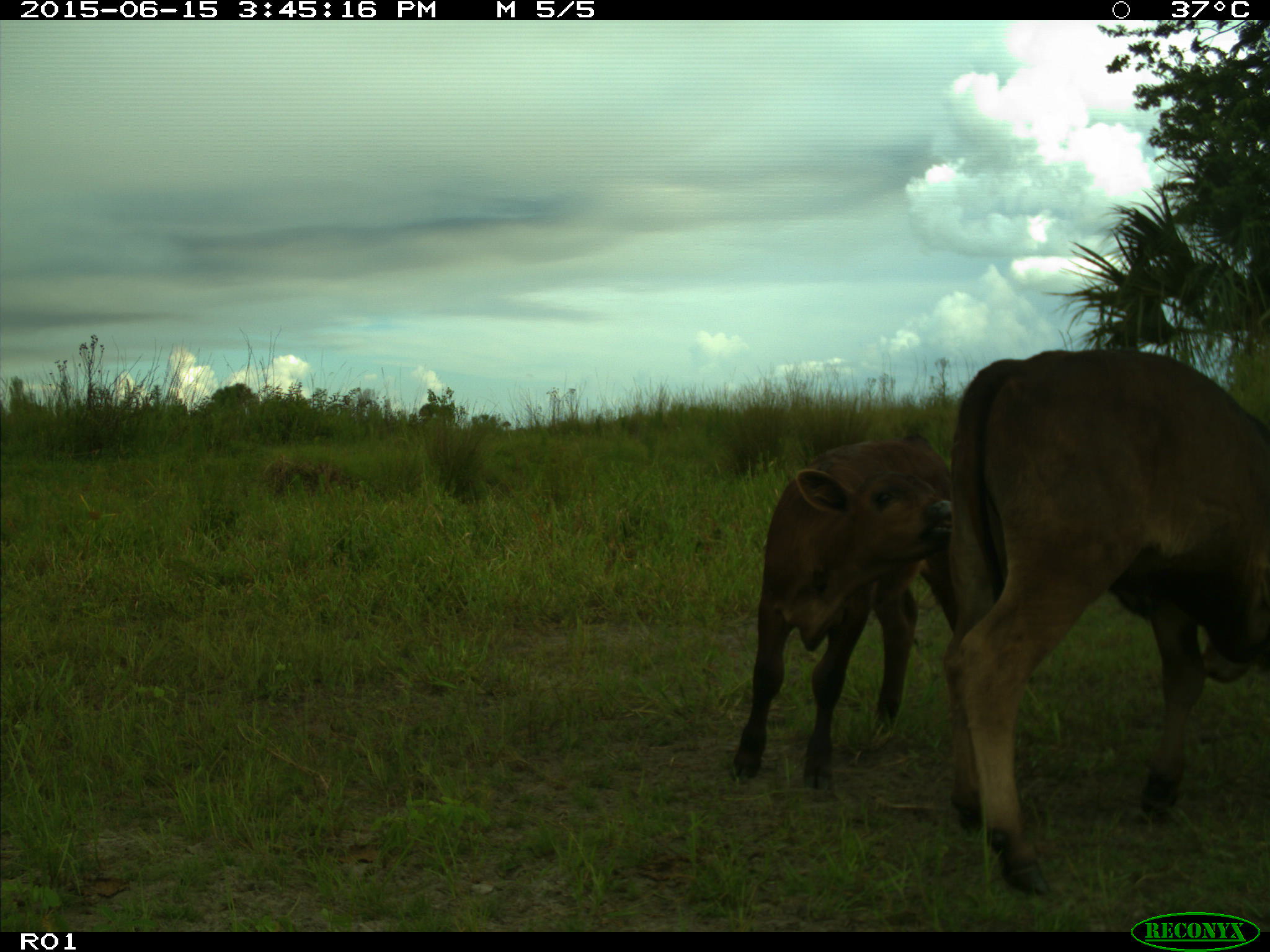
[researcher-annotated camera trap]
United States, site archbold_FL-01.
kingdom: Animalia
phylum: Chordata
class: Mammalia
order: Artiodactyla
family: Bovidae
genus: Bos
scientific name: Bos taurus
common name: domestic cow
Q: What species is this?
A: Bos taurus (domestic cow).